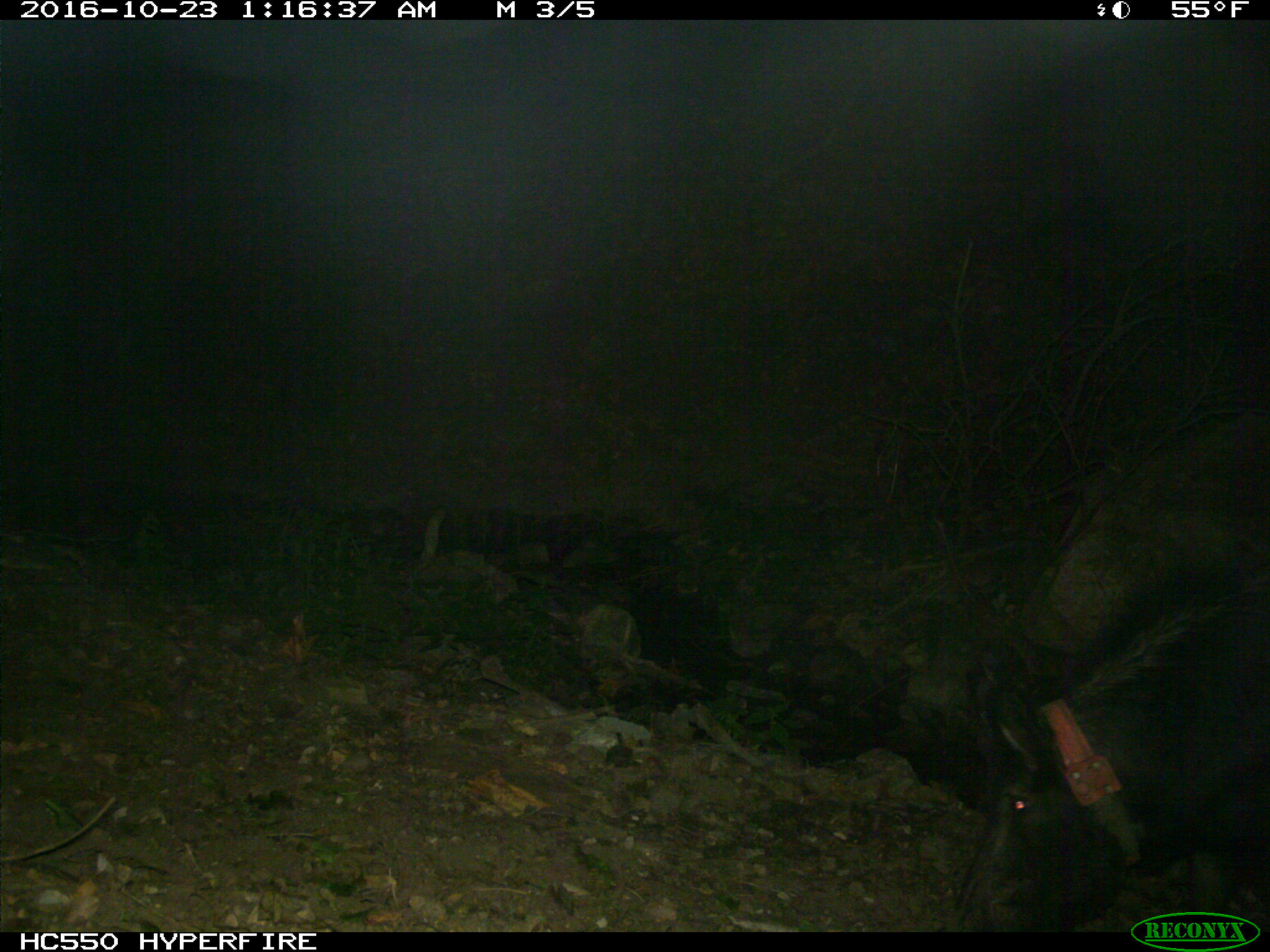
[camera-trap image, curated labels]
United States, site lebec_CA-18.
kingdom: Animalia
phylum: Chordata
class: Mammalia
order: Artiodactyla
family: Suidae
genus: Sus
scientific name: Sus scrofa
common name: wild boar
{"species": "Sus scrofa (wild boar)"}